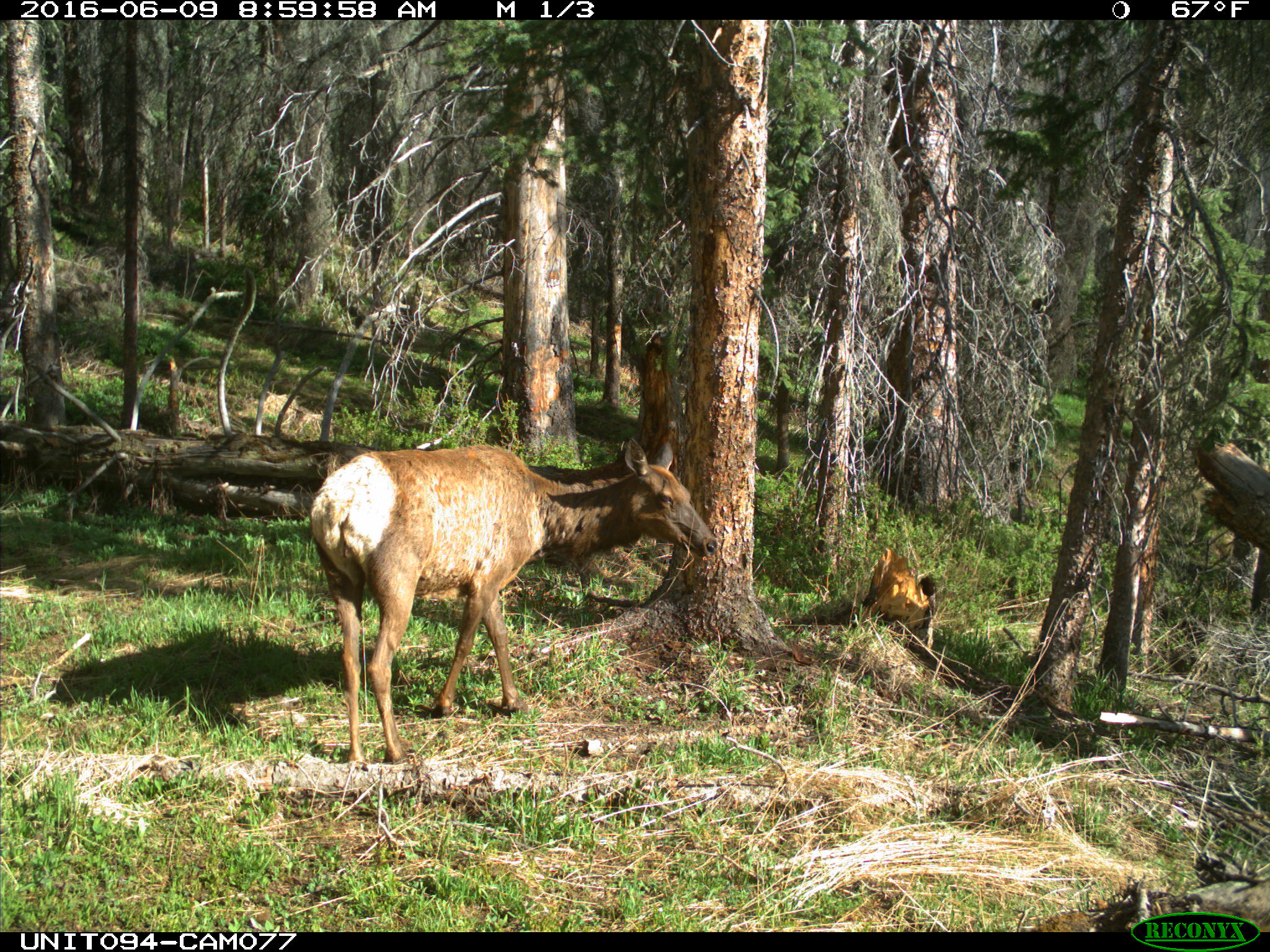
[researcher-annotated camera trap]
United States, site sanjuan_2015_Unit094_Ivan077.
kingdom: Animalia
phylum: Chordata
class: Mammalia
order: Artiodactyla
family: Cervidae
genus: Cervus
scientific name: Cervus elaphus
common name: red deer